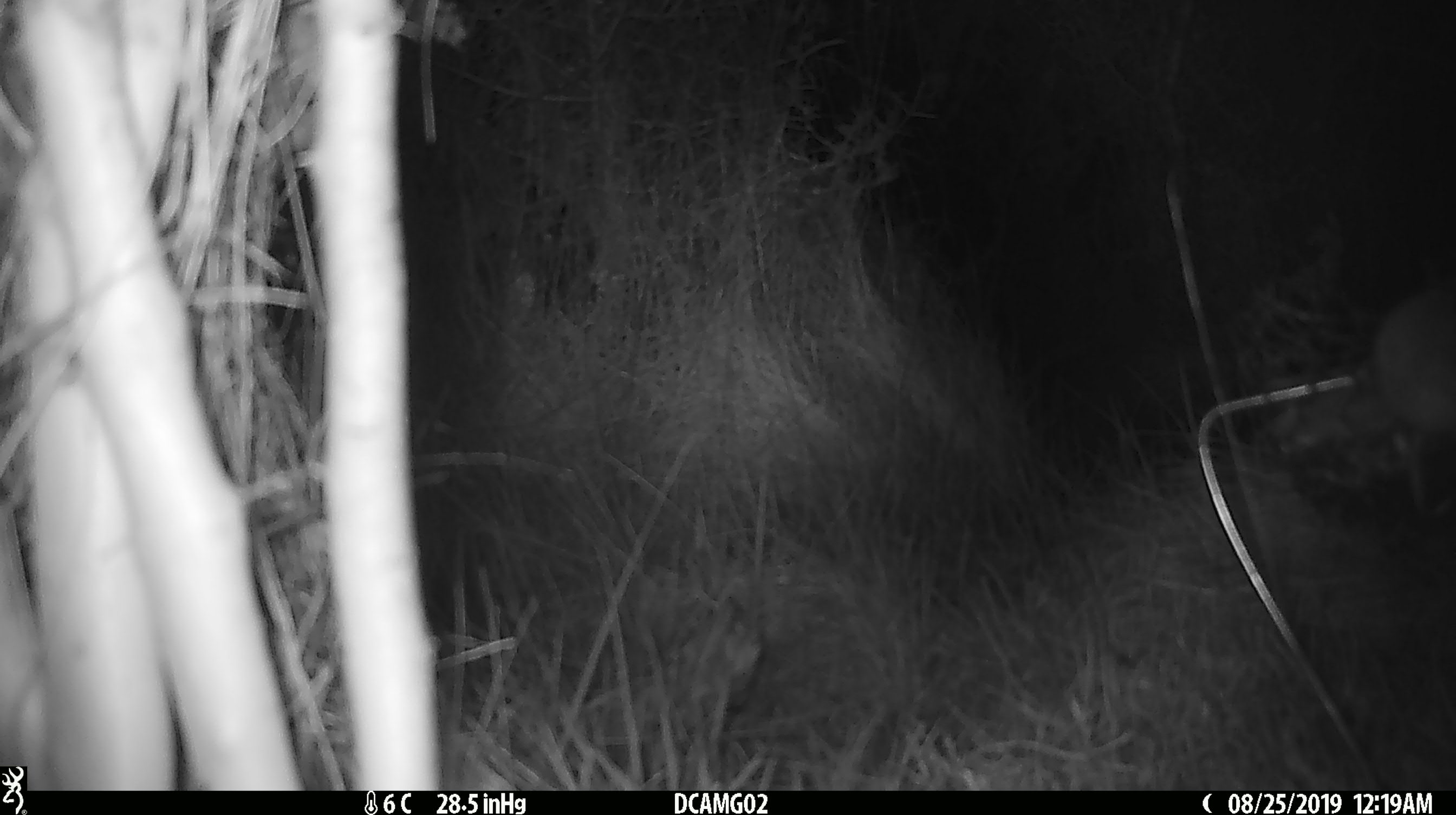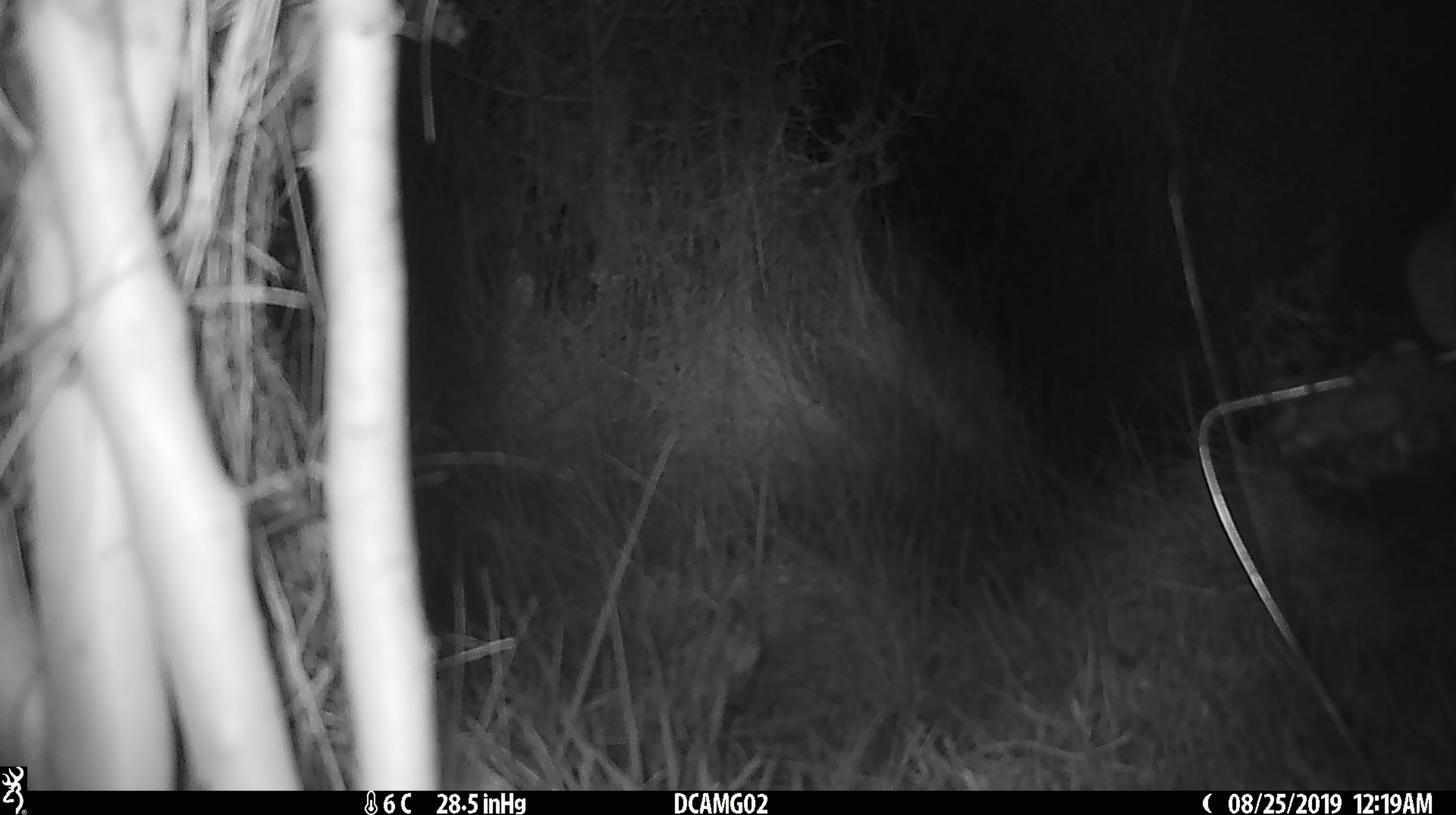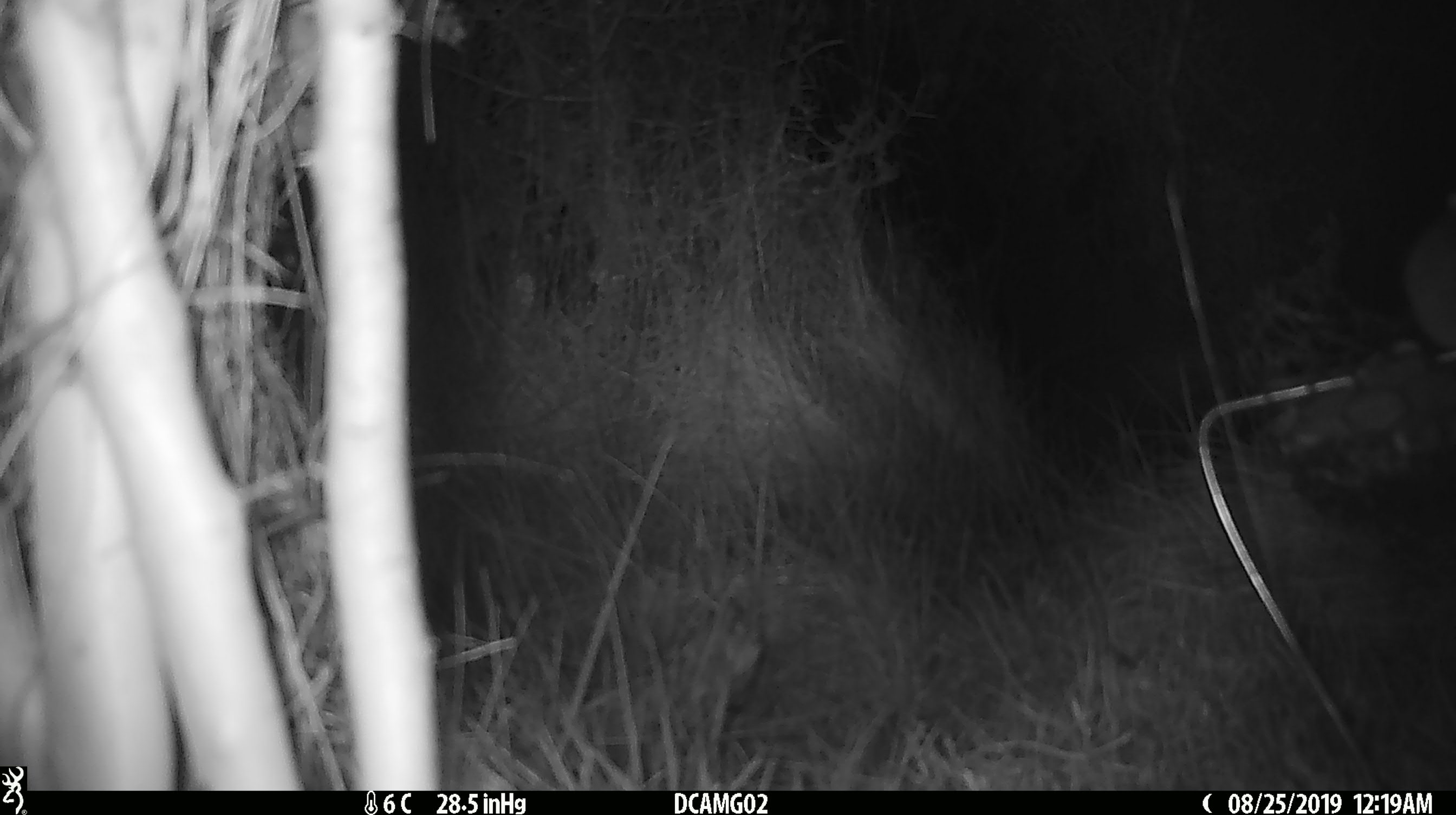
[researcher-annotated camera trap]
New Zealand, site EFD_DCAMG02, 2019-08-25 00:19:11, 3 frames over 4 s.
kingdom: Animalia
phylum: Chordata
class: Mammalia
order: Rodentia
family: Muridae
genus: Mus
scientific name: Mus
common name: mouse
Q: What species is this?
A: Mouse (Mus).